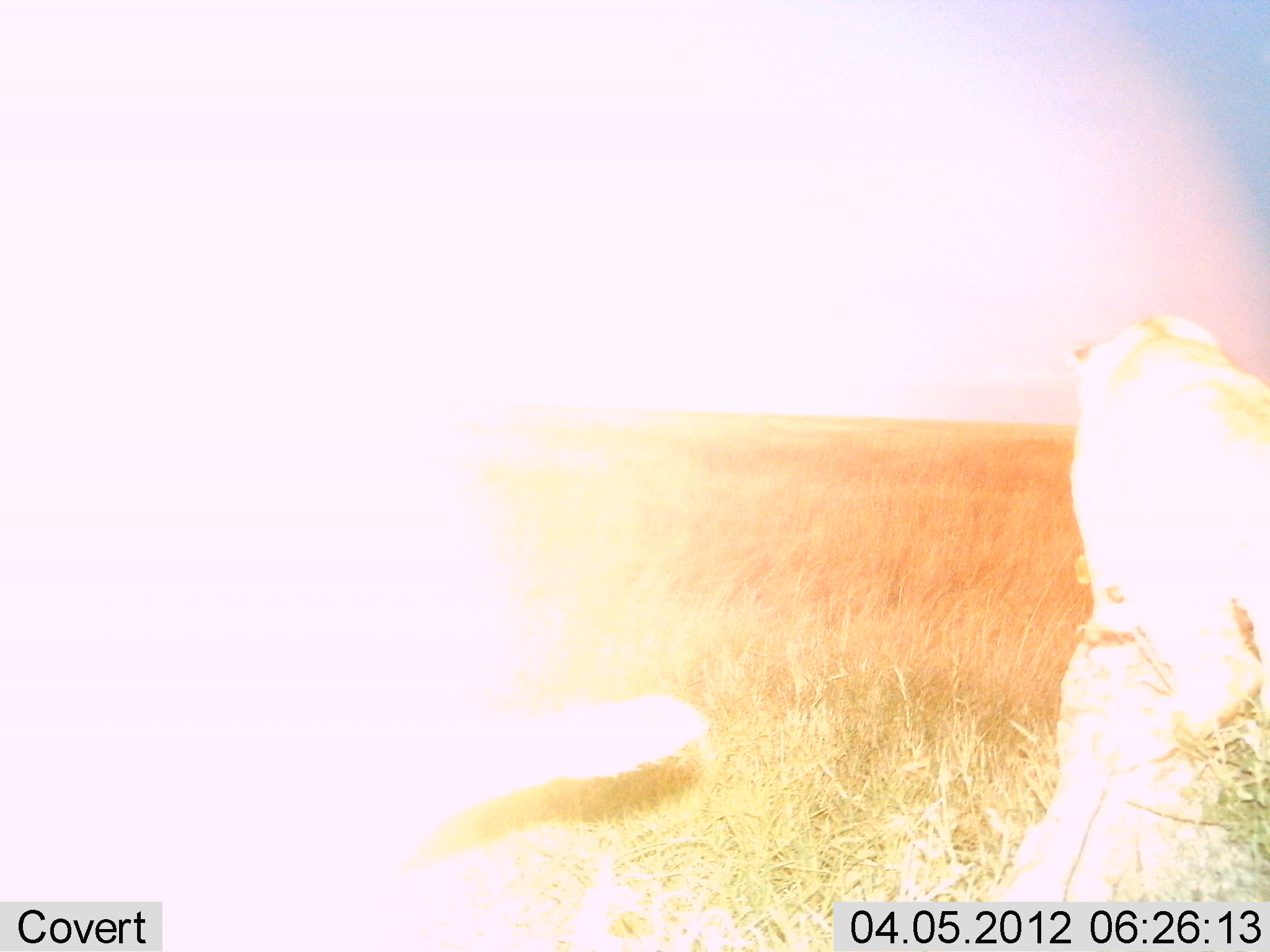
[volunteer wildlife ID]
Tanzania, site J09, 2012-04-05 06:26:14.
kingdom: Animalia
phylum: Chordata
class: Mammalia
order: Carnivora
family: Felidae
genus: Panthera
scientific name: Panthera leo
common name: lion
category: lionfemale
Lionfemale (lion) (Panthera leo), count 2. Behavior (volunteer vote fractions): standing 71%, resting 29%, moving 0%, interacting 14%. Young present (vote fraction): 14%. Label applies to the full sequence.